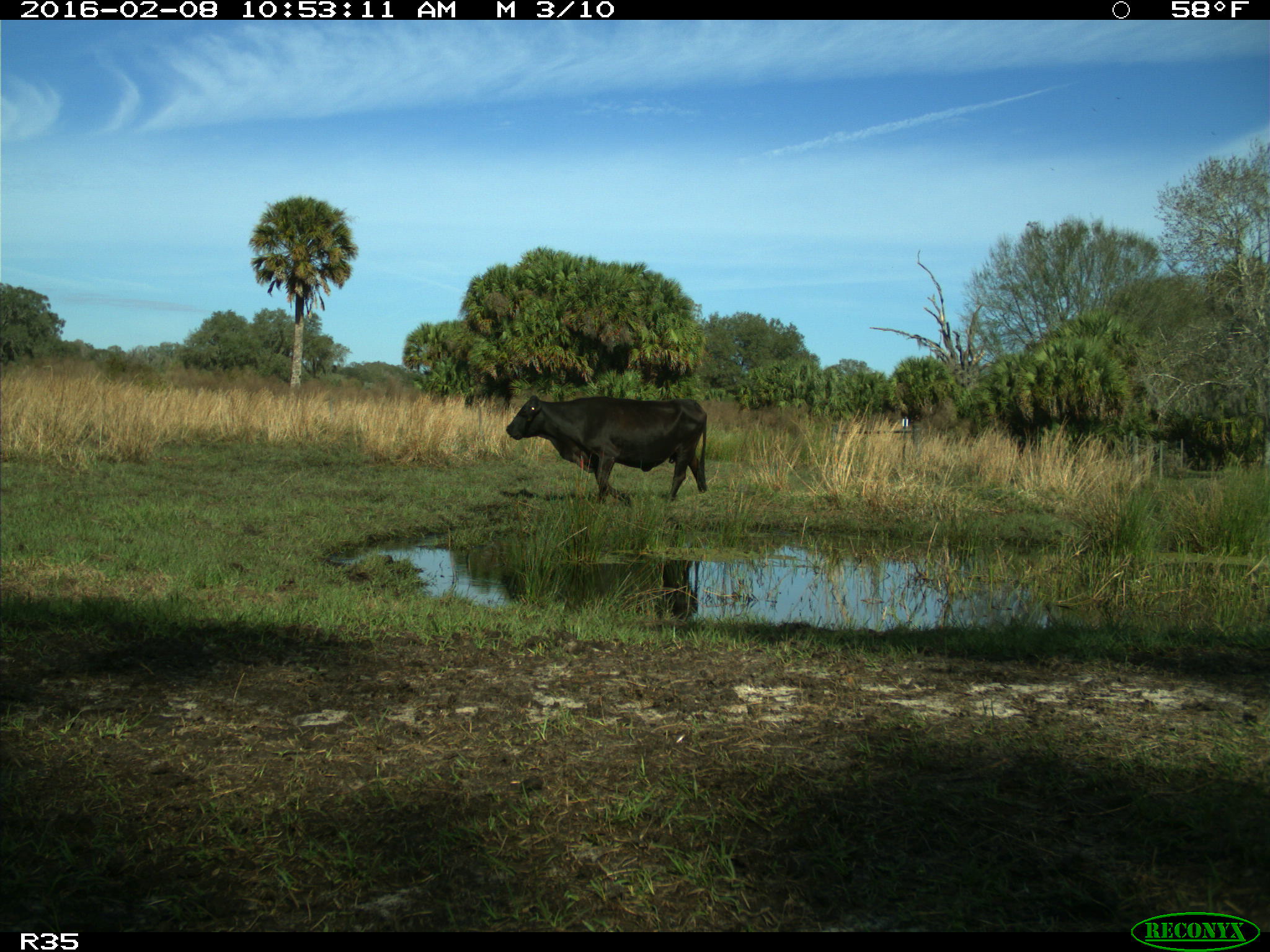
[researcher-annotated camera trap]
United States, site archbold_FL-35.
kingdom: Animalia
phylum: Chordata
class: Mammalia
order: Artiodactyla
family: Bovidae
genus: Bos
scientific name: Bos taurus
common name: domestic cow